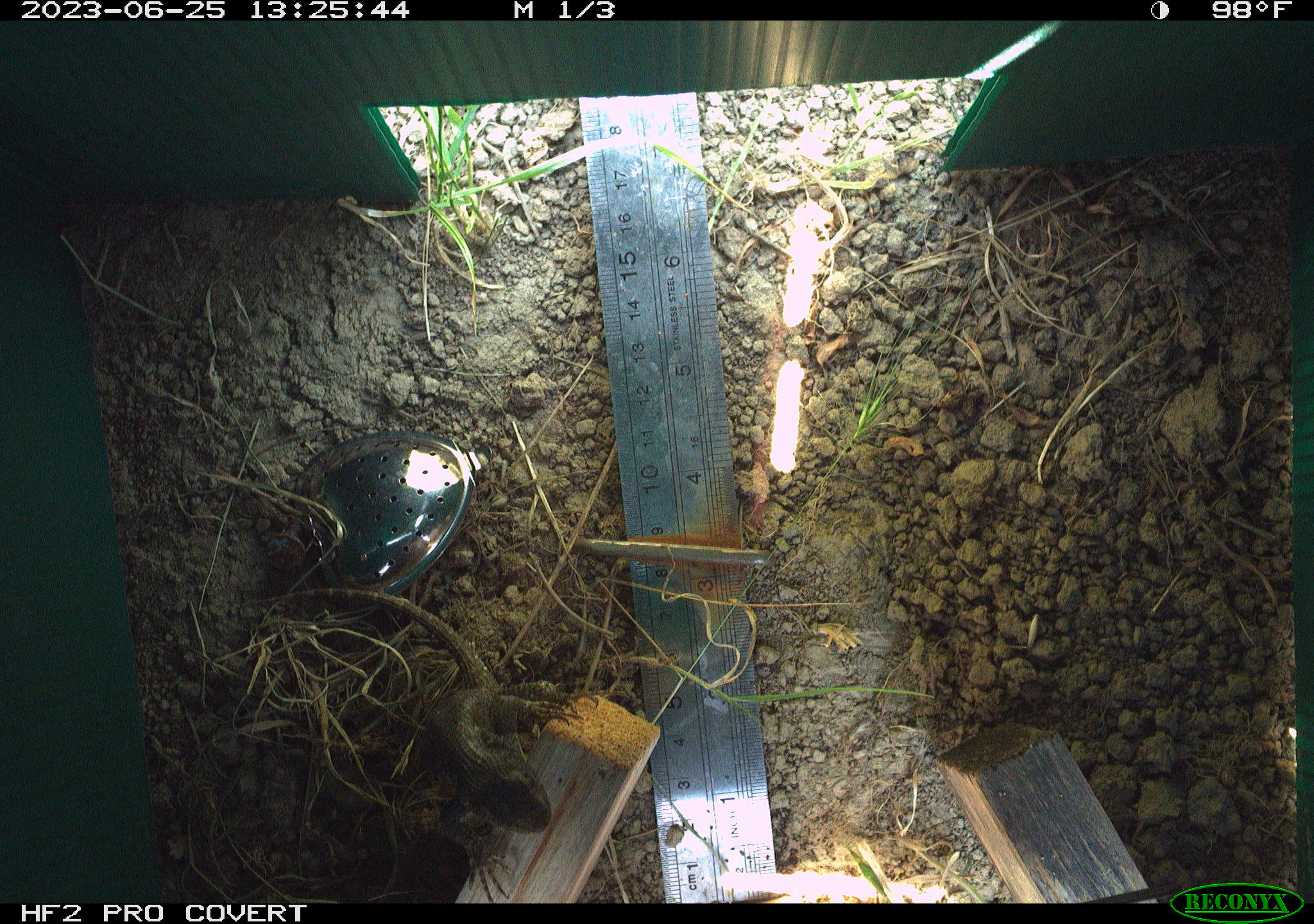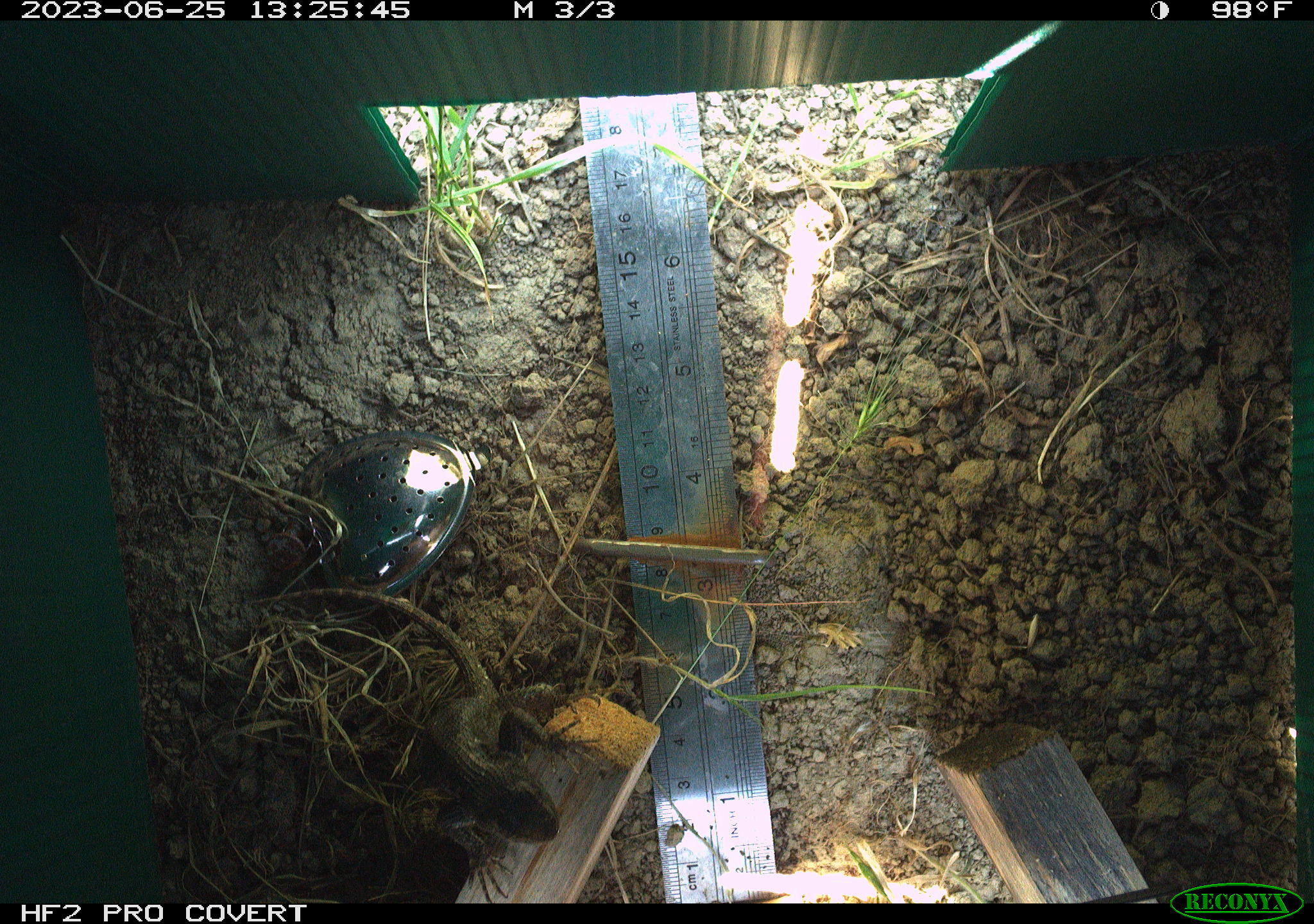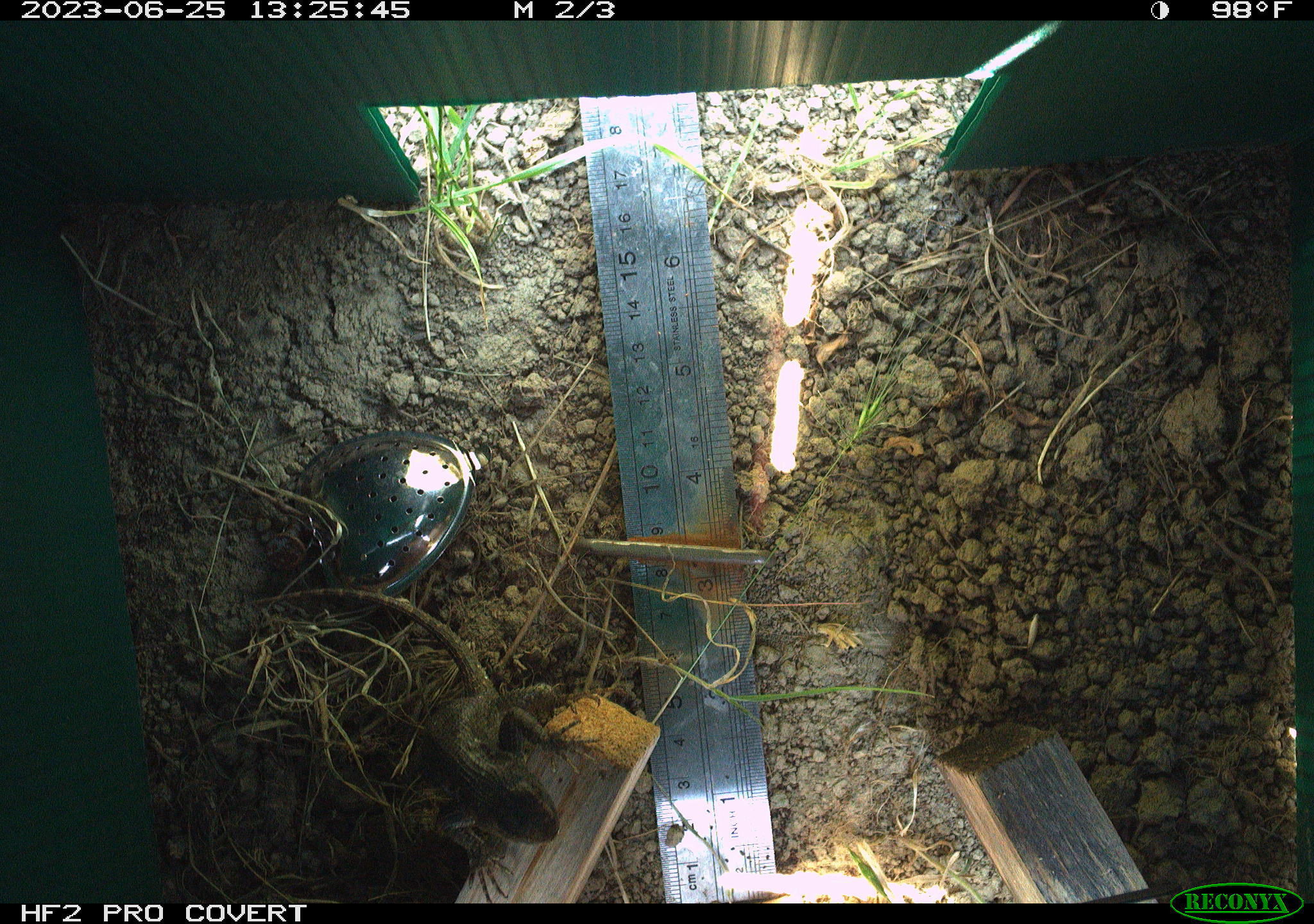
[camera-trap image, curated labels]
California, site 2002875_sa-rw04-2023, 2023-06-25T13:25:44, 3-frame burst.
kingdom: Animalia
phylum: Chordata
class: Reptilia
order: Squamata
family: Phrynosomatidae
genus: Sceloporus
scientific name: Sceloporus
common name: spiny lizards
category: sceloporus species